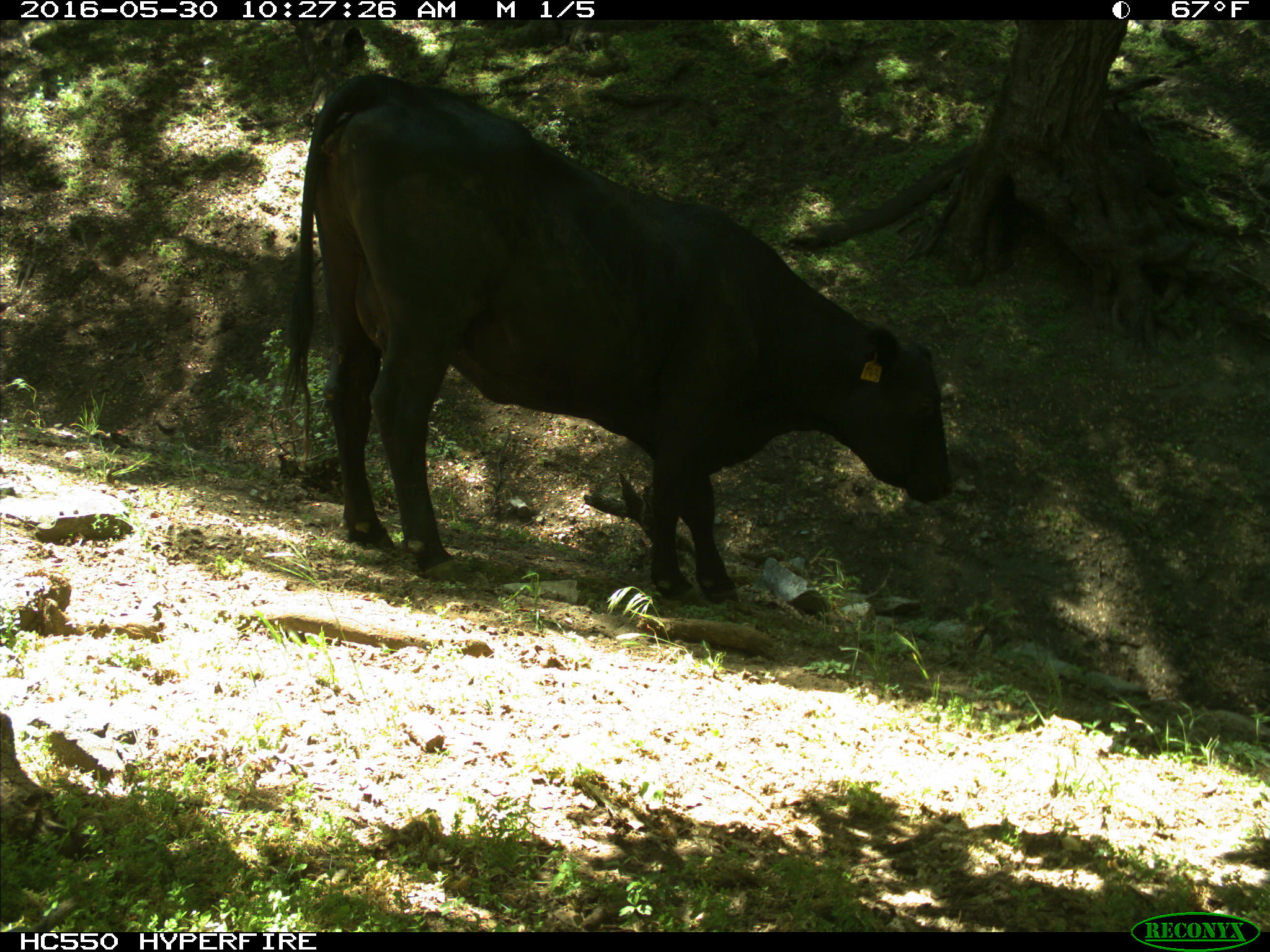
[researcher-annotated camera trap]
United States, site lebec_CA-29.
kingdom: Animalia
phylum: Chordata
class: Mammalia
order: Artiodactyla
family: Bovidae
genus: Bos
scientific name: Bos taurus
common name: domestic cow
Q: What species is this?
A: Bos taurus (domestic cow).